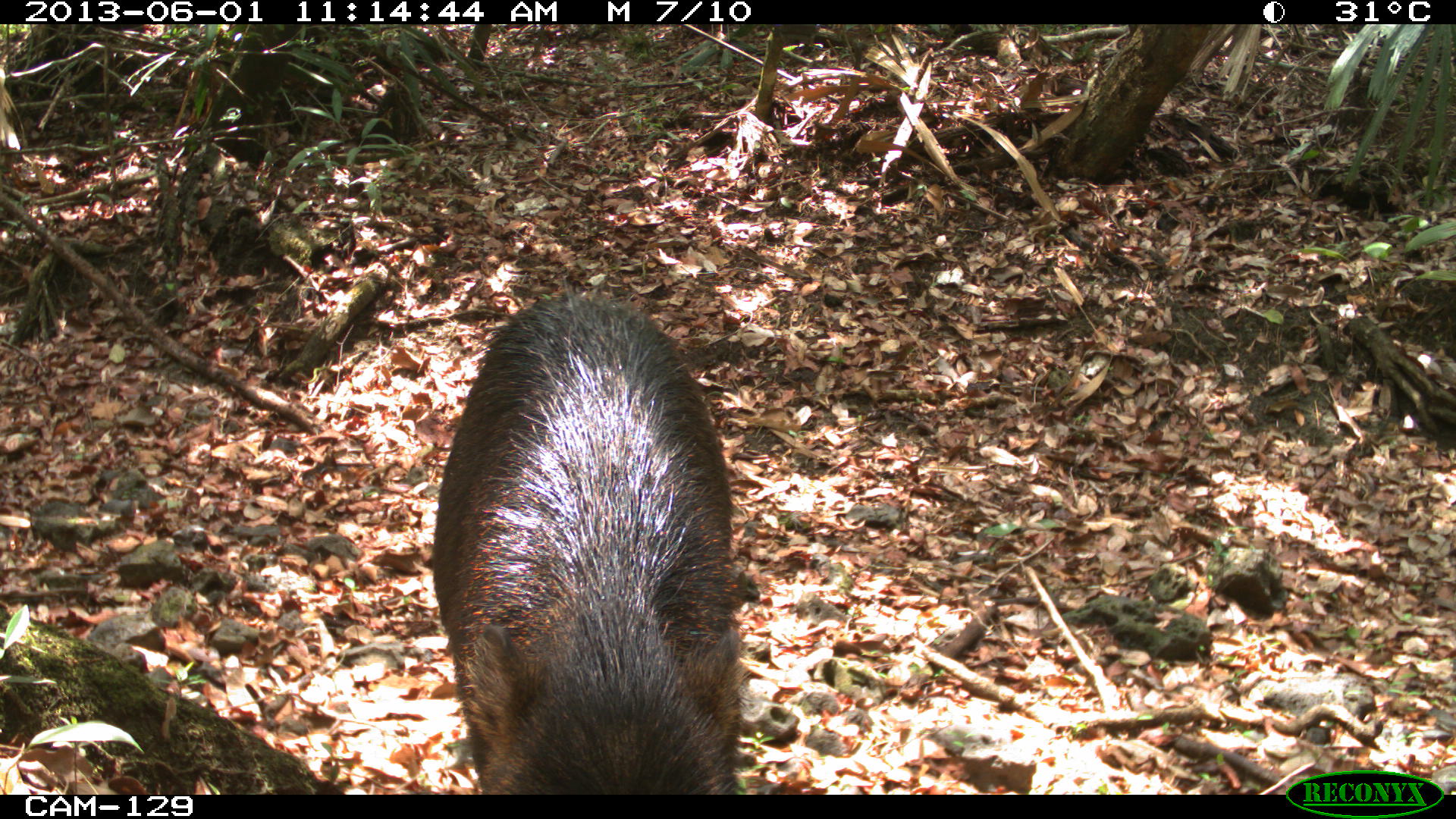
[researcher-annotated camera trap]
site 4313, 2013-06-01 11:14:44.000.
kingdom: Animalia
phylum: Chordata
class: Mammalia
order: Artiodactyla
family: Tayassuidae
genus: Tayassu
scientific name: Tayassu pecari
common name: white-lipped peccary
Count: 9.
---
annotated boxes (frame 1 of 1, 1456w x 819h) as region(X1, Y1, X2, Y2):
tayassu pecari: region(429, 277, 746, 795)